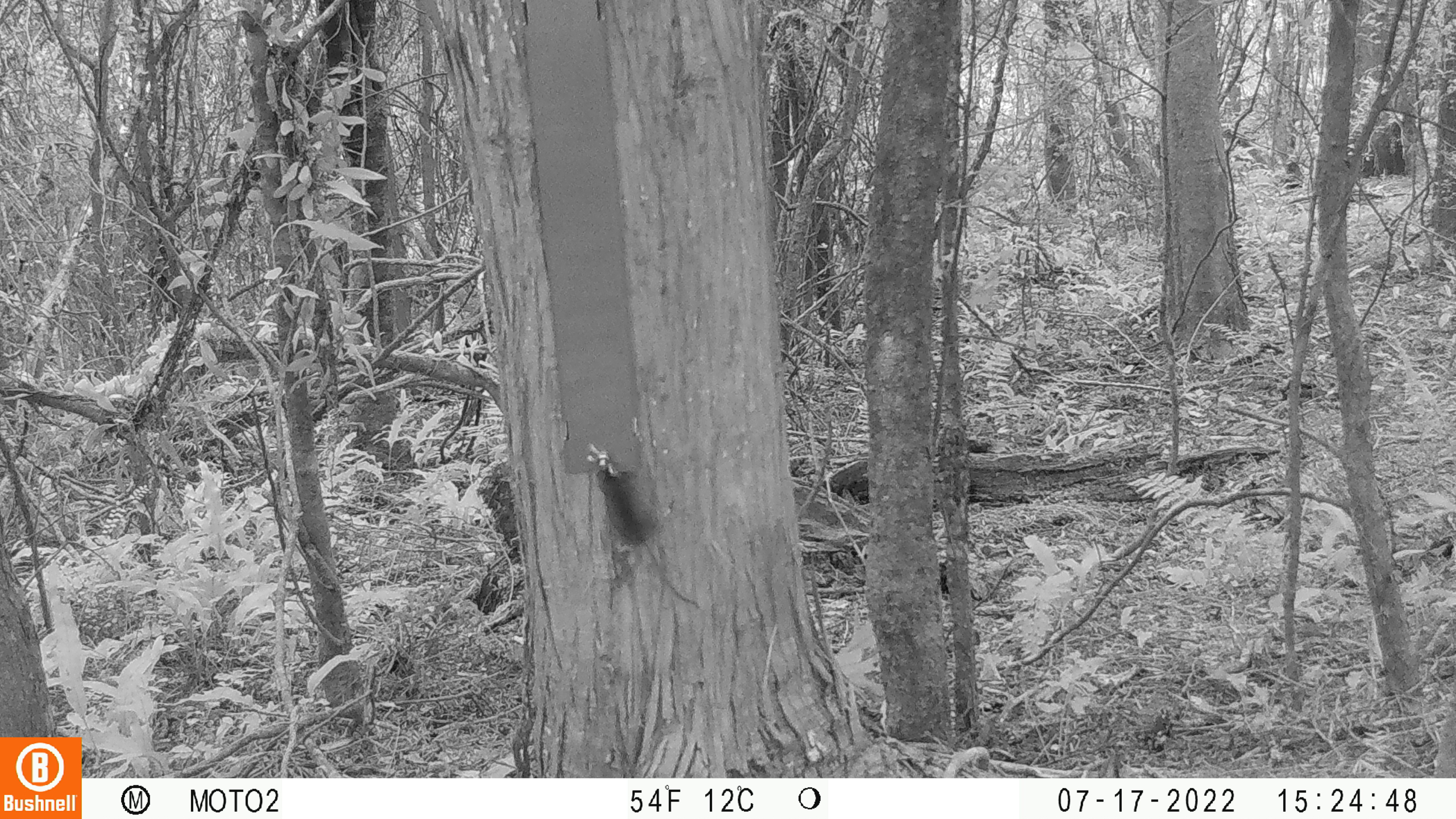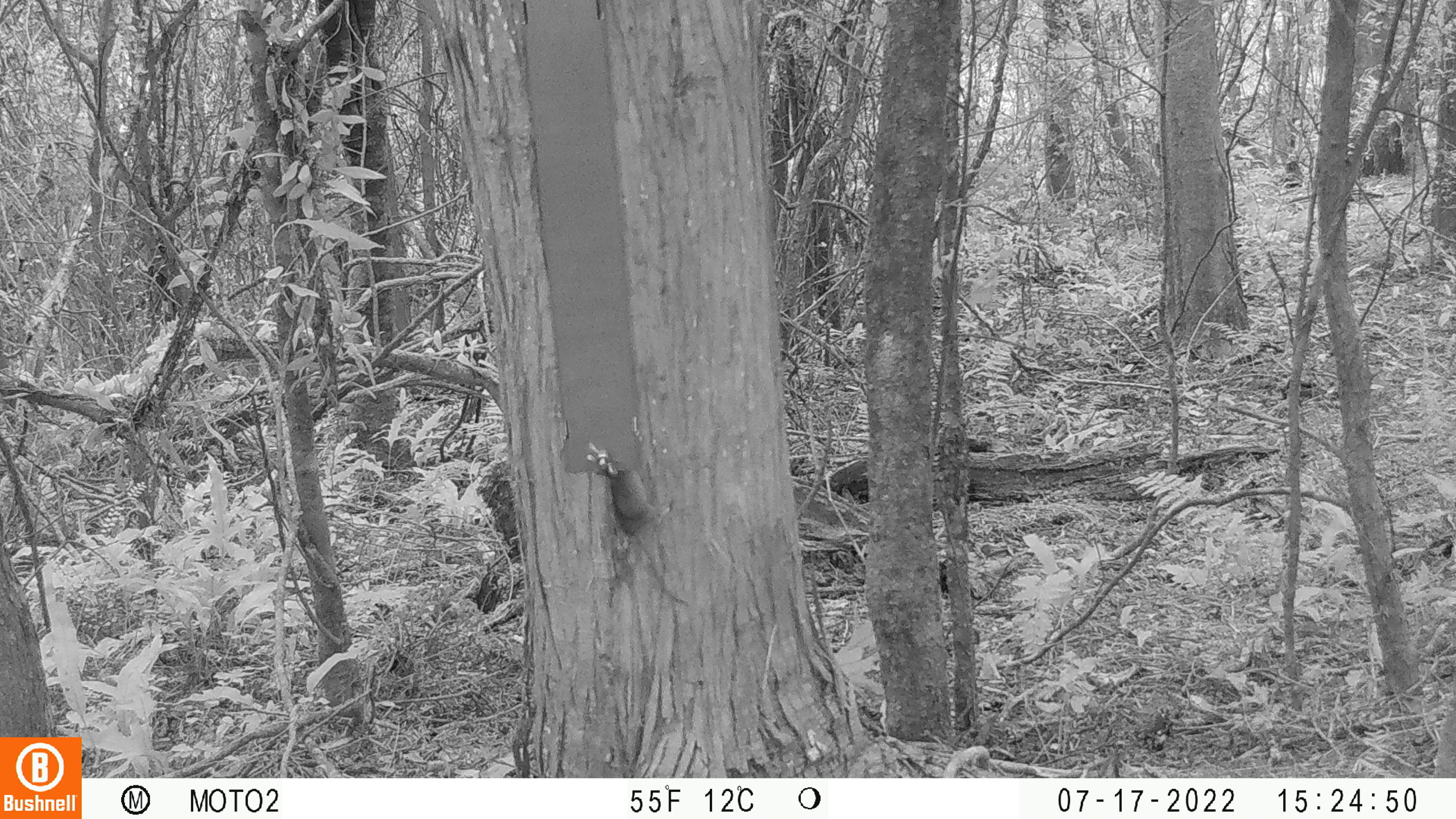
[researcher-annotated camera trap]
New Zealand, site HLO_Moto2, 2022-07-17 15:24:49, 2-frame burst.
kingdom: Animalia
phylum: Chordata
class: Mammalia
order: Rodentia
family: Muridae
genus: Mus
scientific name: Mus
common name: mouse